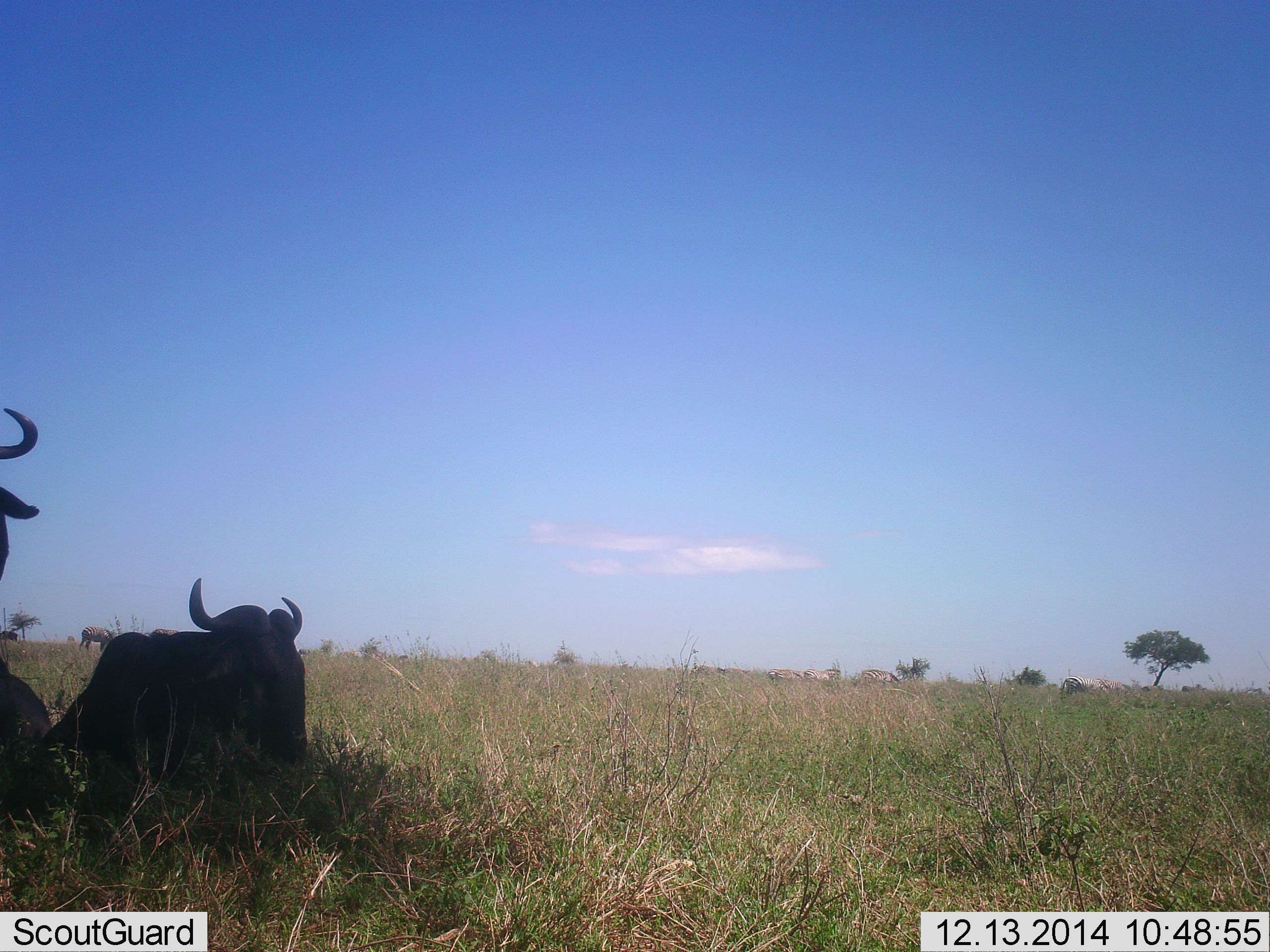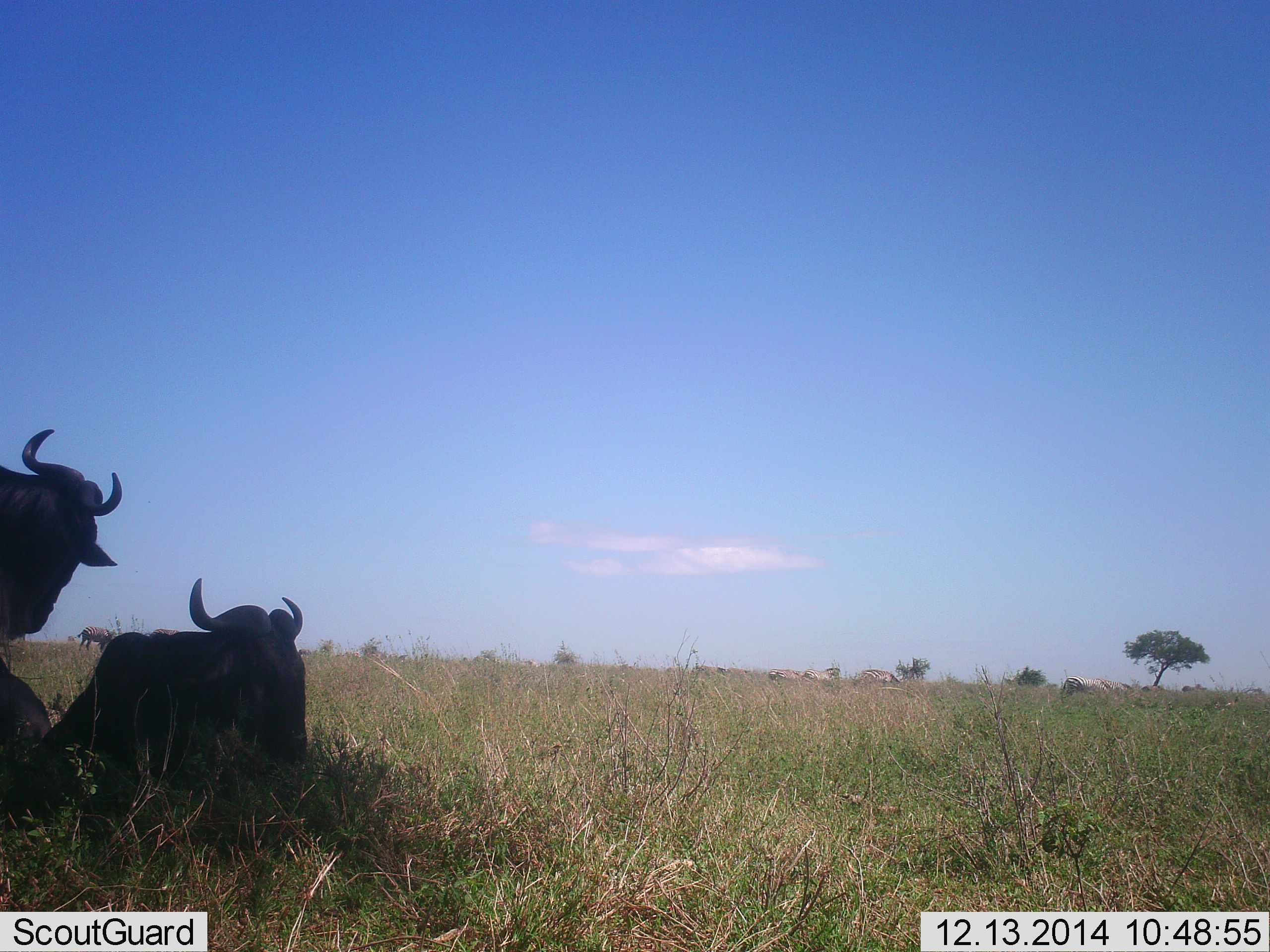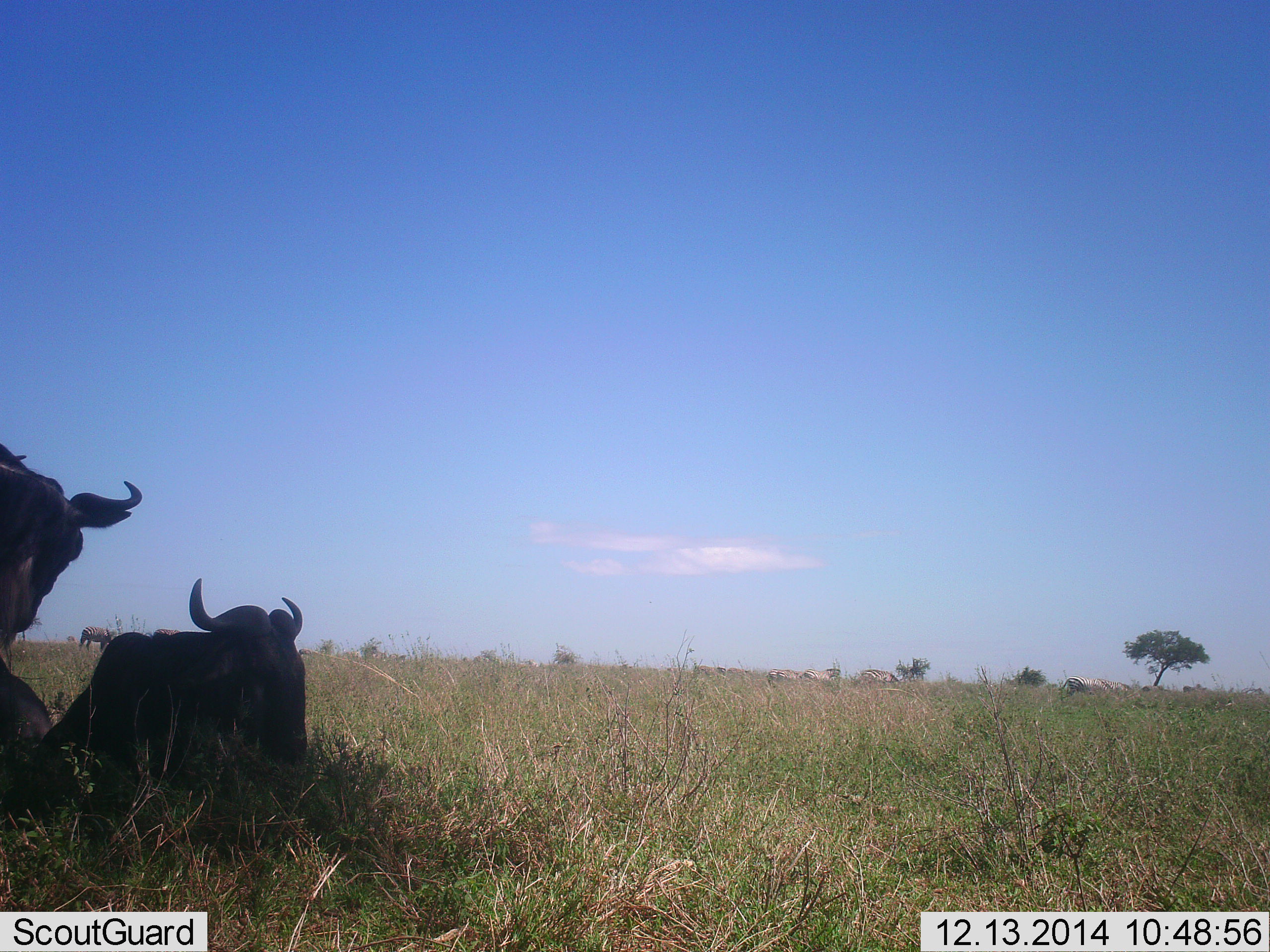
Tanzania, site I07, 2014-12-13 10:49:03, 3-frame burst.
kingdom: Animalia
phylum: Chordata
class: Mammalia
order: Artiodactyla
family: Bovidae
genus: Connochaetes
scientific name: Connochaetes taurinus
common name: blue wildebeest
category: wildebeest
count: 3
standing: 50%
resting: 92%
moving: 0%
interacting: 8%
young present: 0%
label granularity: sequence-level